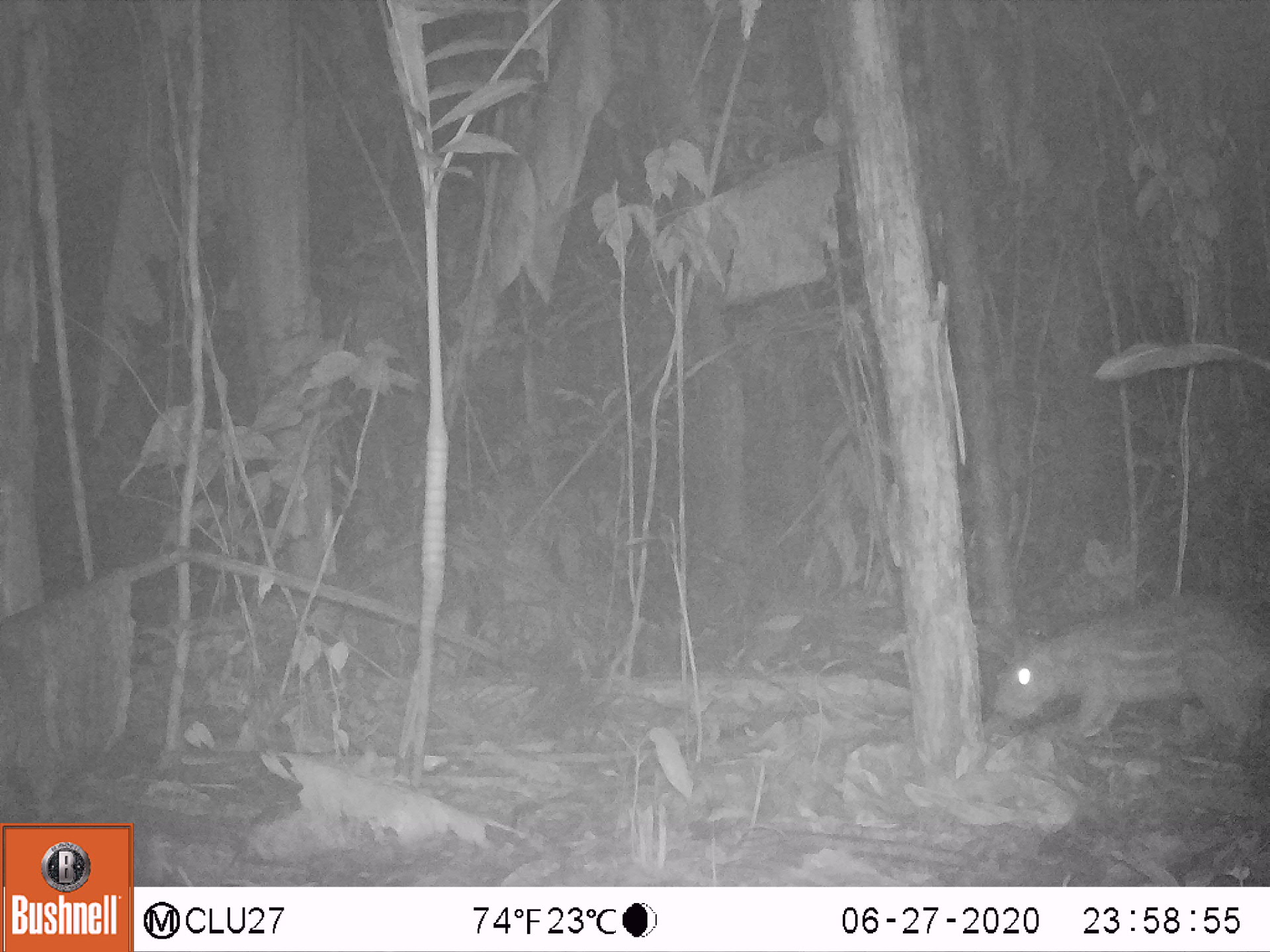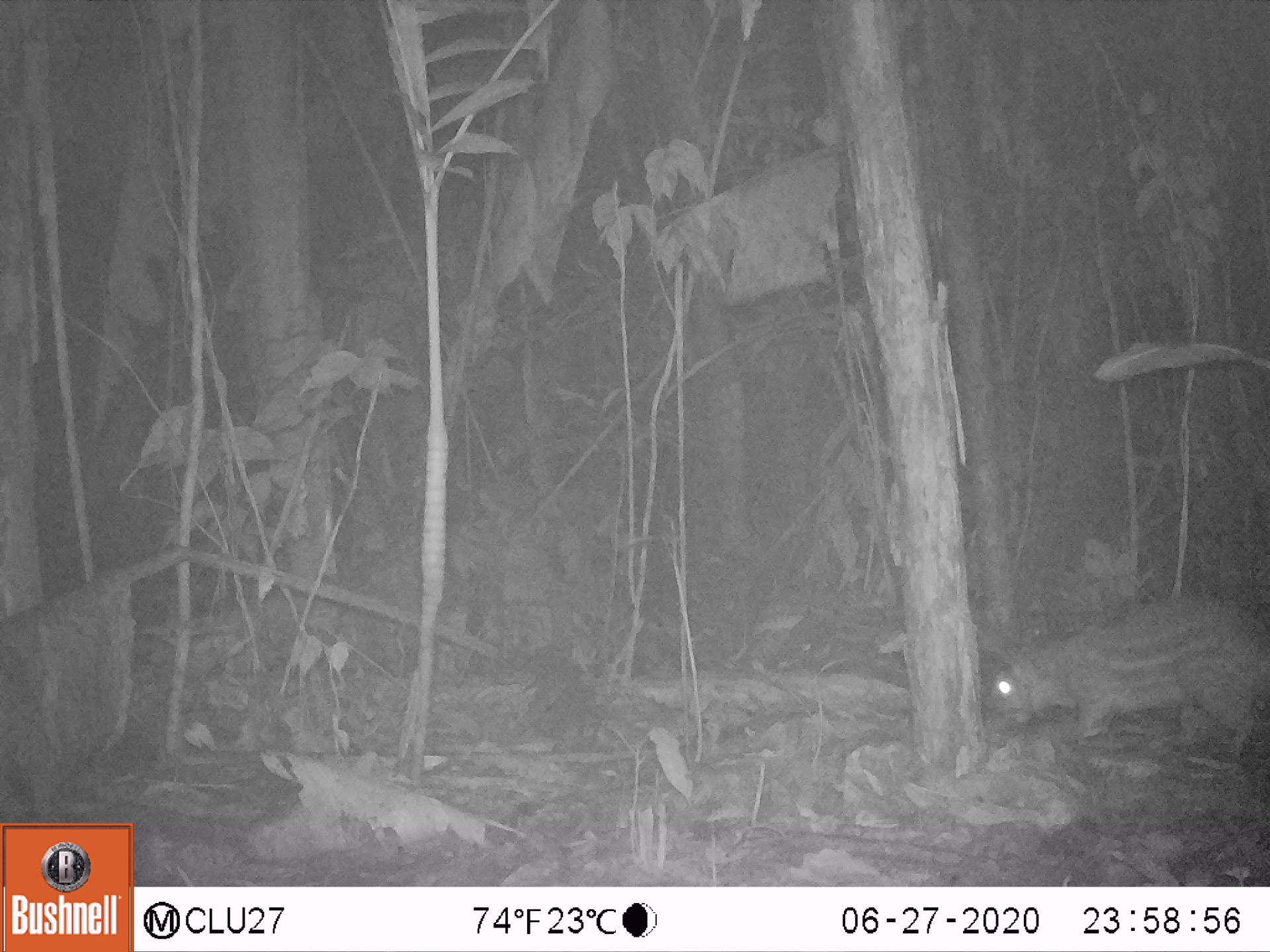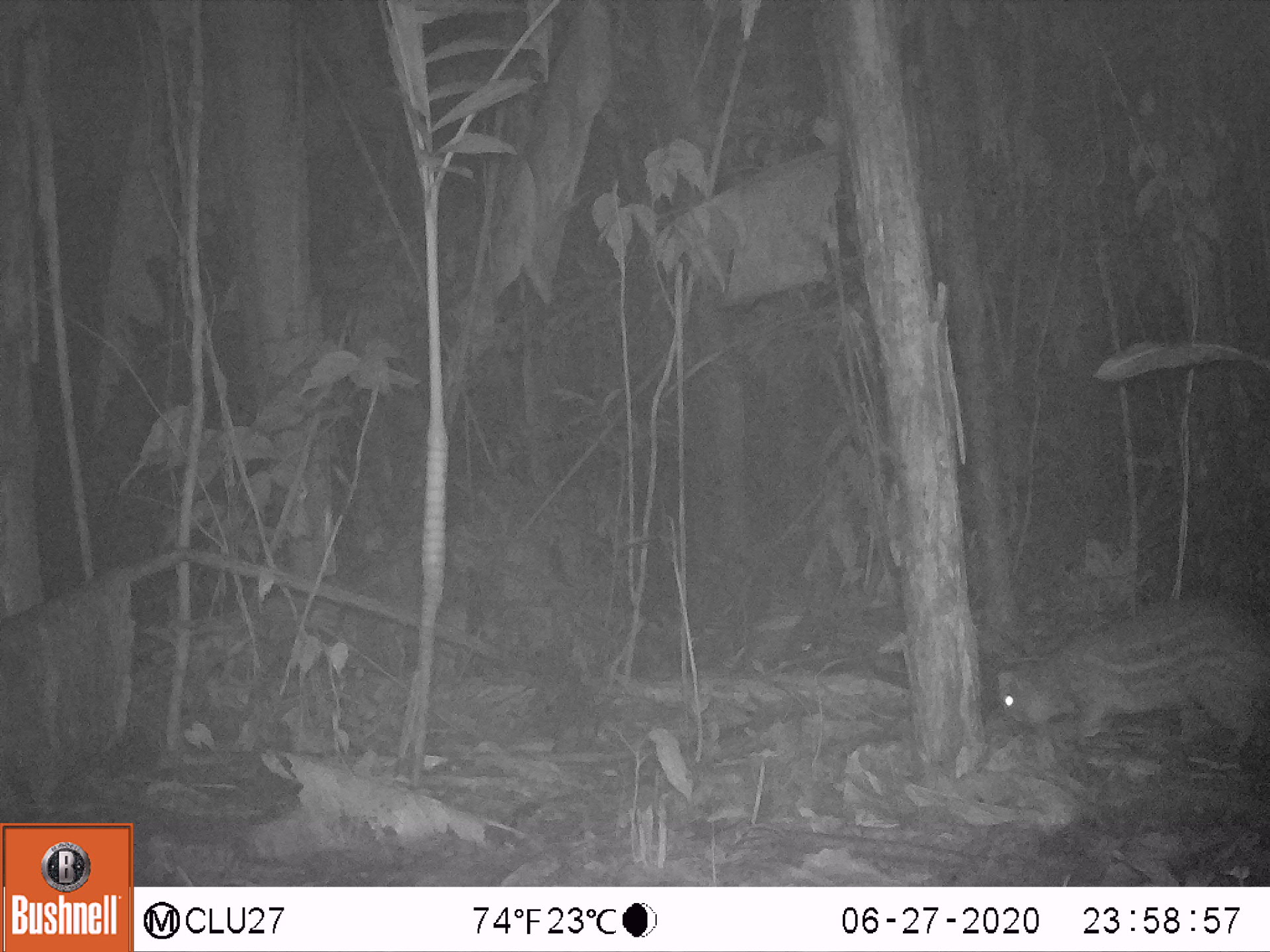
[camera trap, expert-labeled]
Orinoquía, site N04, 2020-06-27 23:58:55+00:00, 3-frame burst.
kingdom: Animalia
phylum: Chordata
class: Mammalia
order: Rodentia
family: Cuniculidae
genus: Cuniculus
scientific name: Cuniculus paca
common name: spotted paca